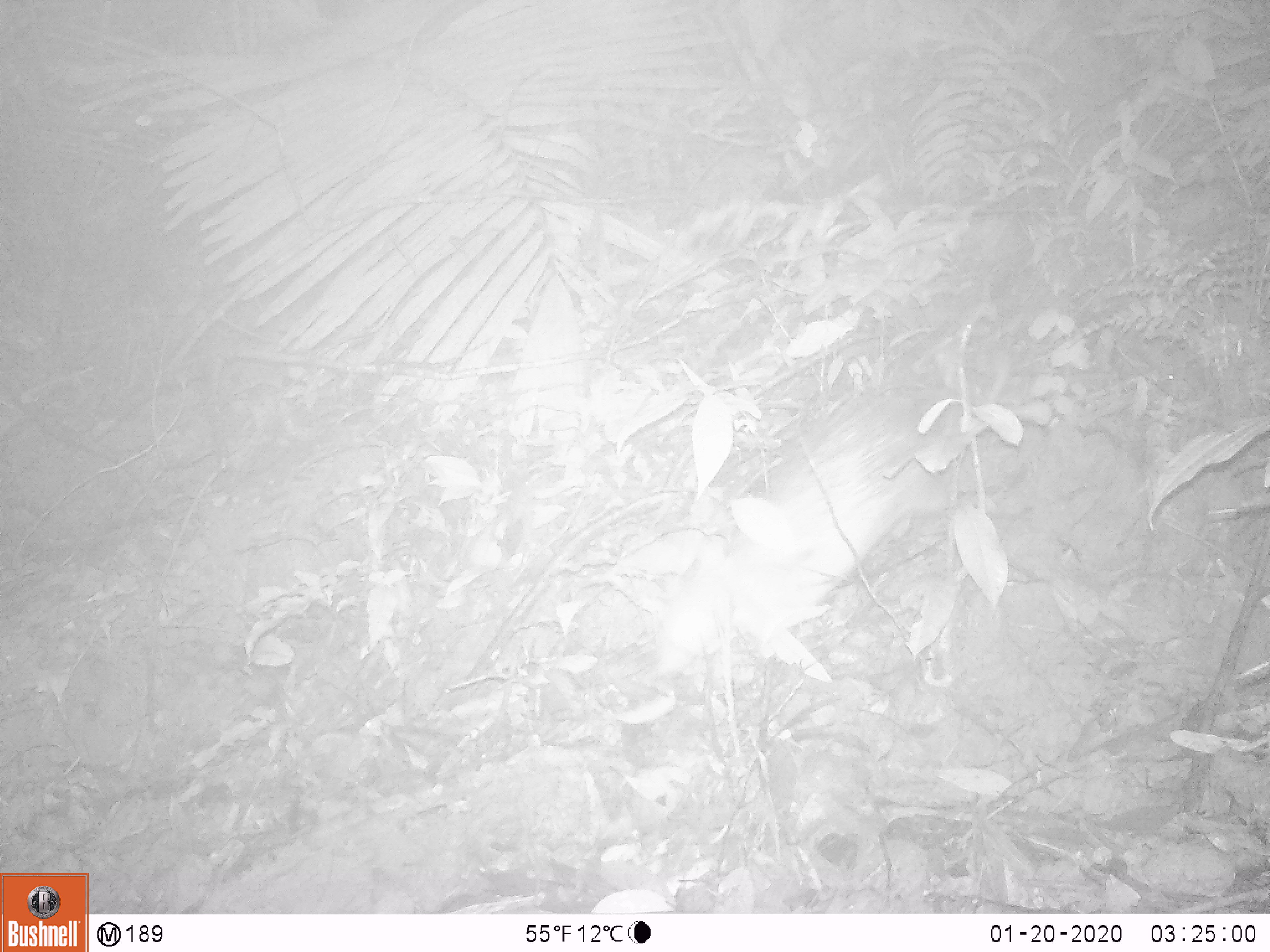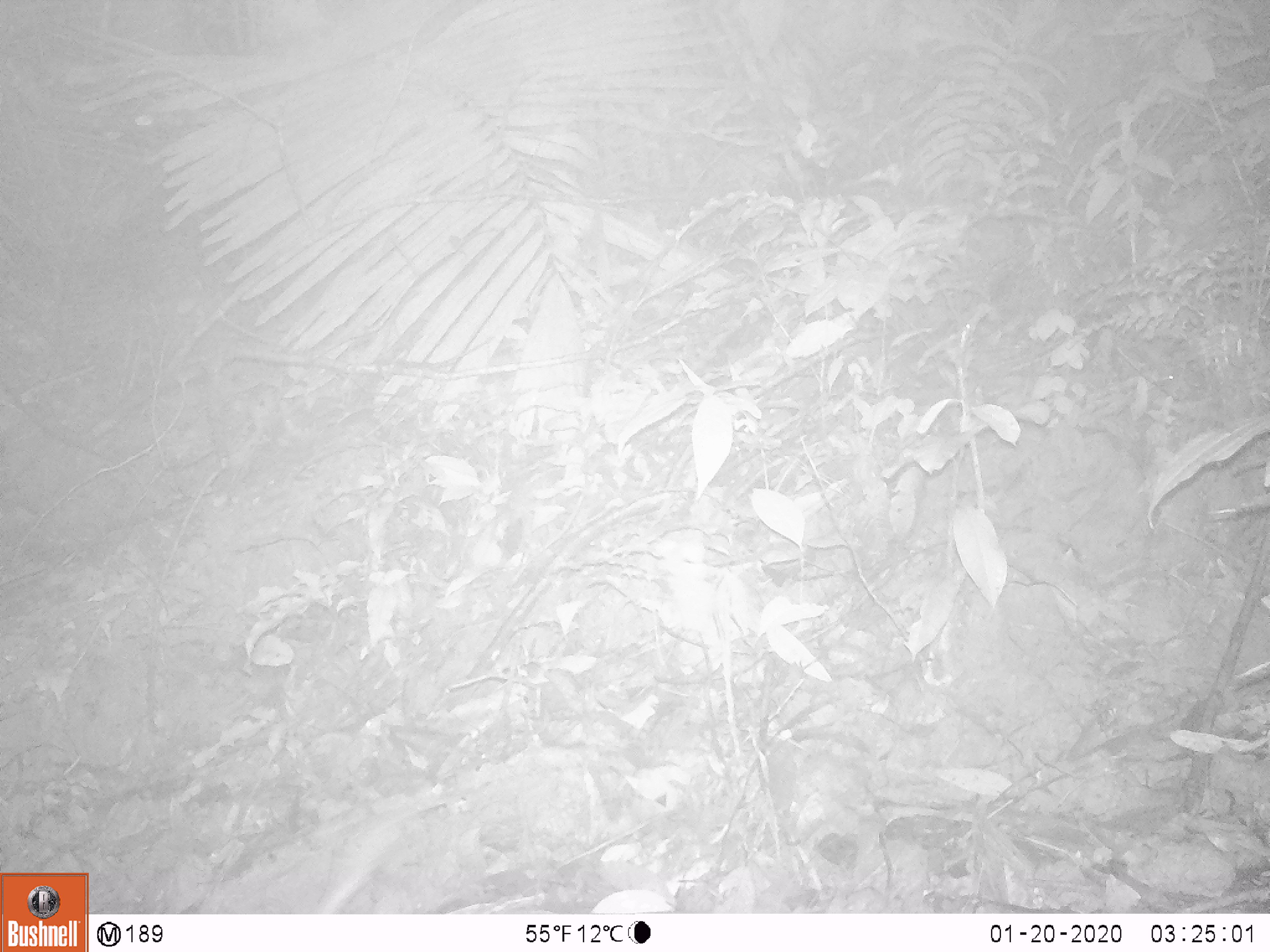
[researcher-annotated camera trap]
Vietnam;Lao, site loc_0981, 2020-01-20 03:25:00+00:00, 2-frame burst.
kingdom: Animalia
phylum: Chordata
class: Mammalia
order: Rodentia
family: Hystricidae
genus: Atherurus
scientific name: Atherurus macrourus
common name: asiatic brush-tailed porcupine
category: asiatic brush tailed porcupine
Asiatic brush tailed porcupine (asiatic brush-tailed porcupine) (Atherurus macrourus). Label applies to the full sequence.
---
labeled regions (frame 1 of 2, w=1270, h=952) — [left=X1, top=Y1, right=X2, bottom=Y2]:
asiatic brush tailed porcupine: [left=651, top=395, right=951, bottom=685]